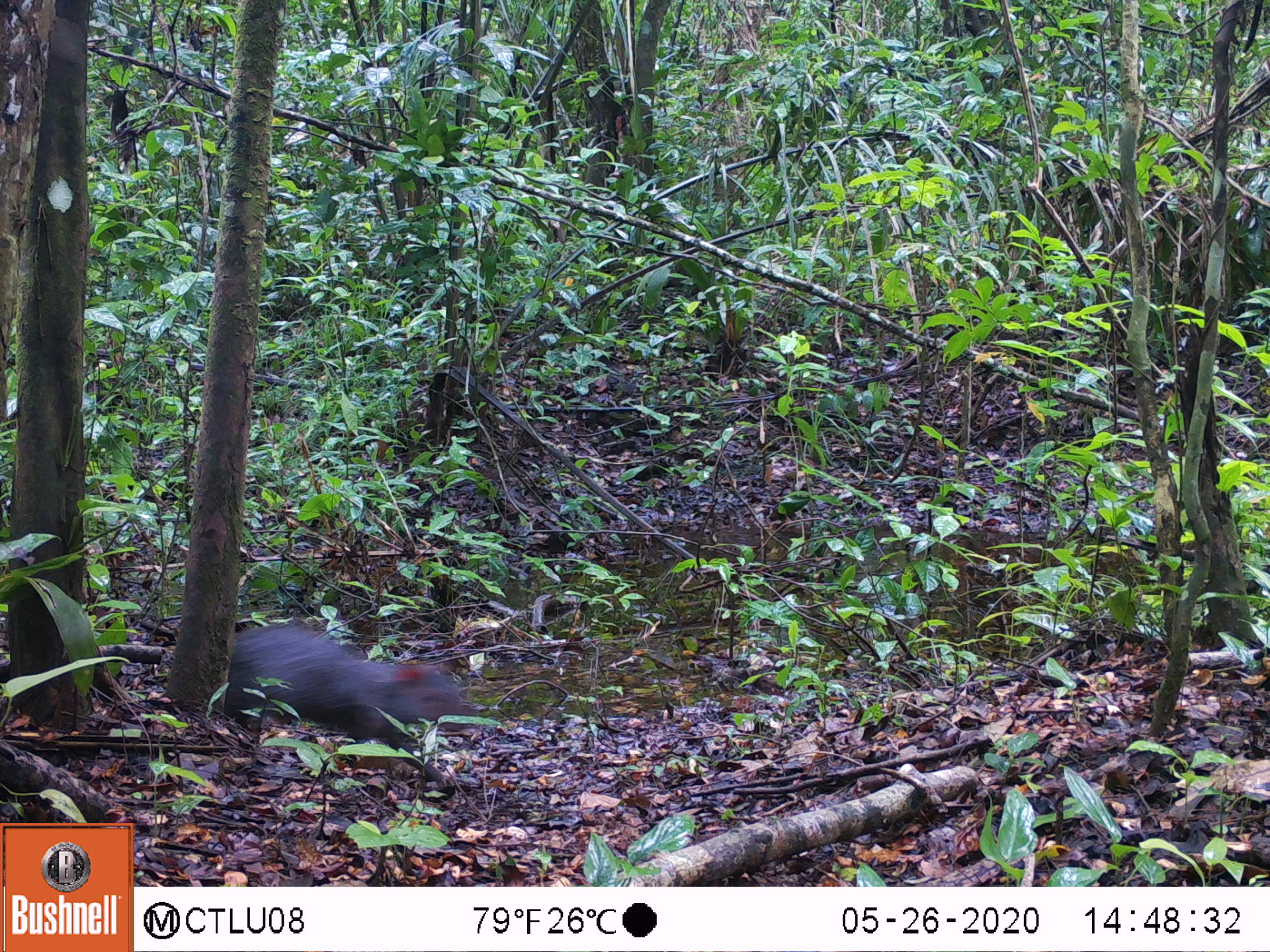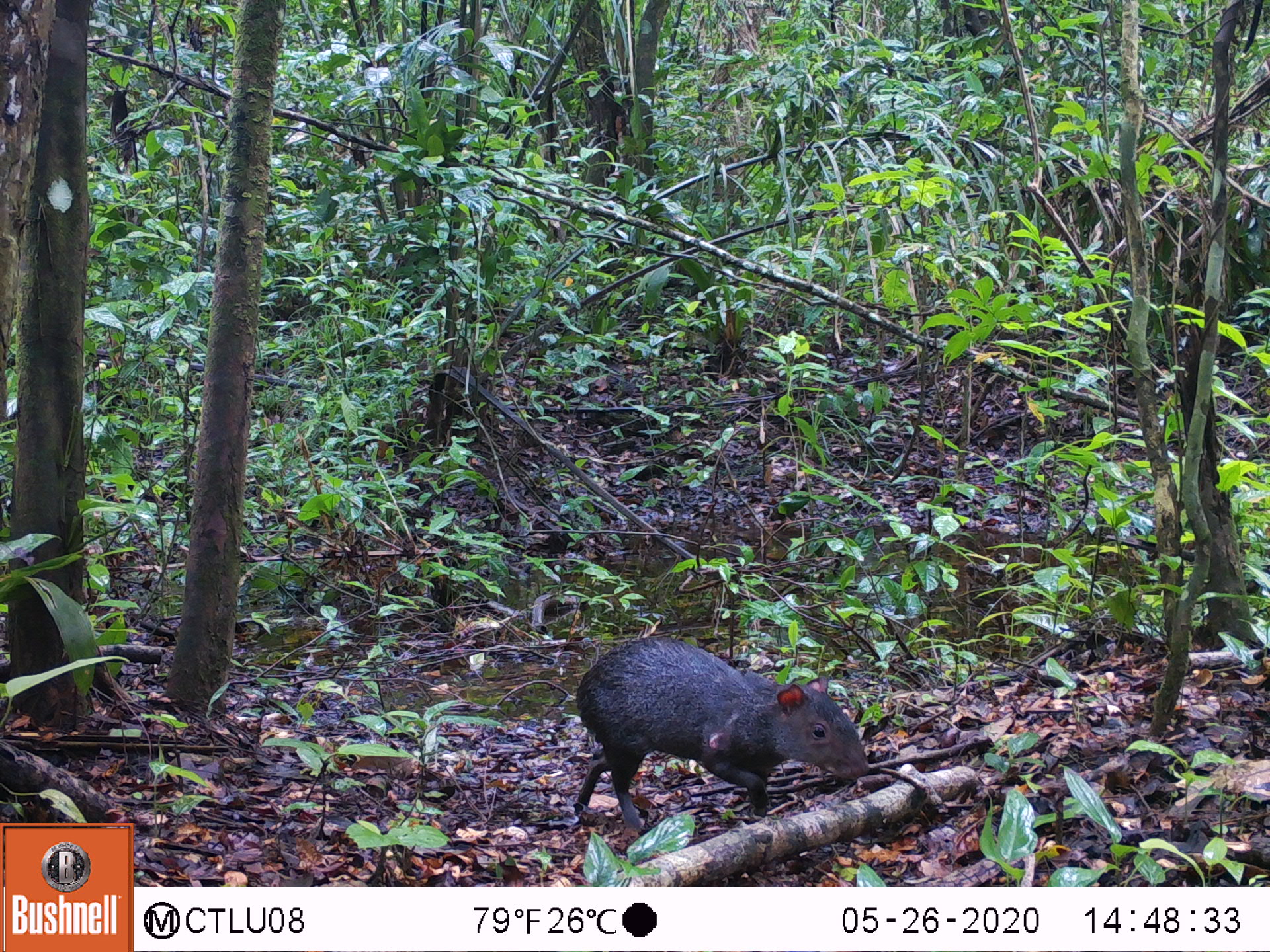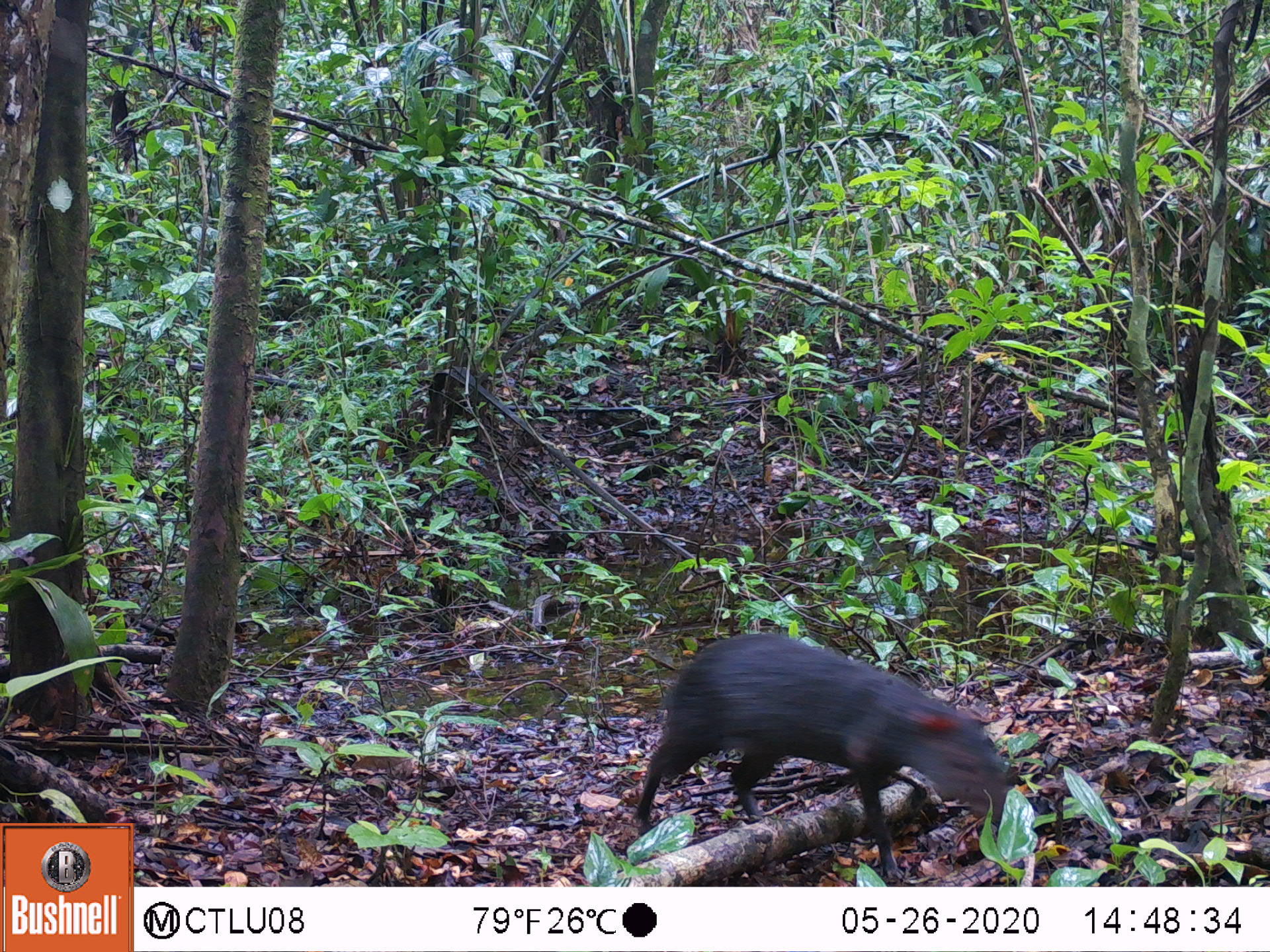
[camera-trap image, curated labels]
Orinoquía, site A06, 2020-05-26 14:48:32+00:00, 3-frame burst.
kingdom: Animalia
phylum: Chordata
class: Mammalia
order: Rodentia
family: Dasyproctidae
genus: Dasyprocta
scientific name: Dasyprocta fuliginosa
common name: black agouti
Black agouti (Dasyprocta fuliginosa).